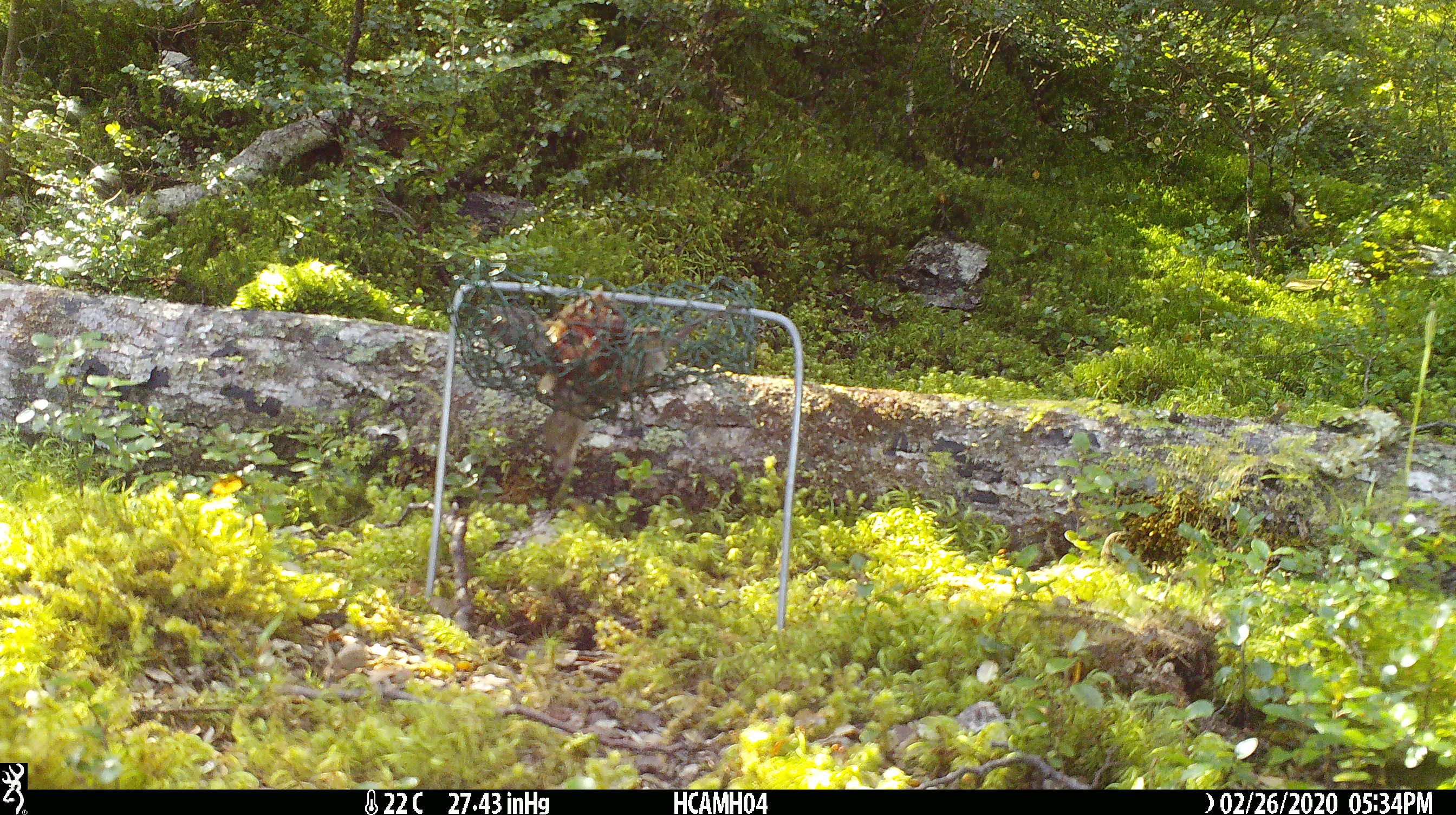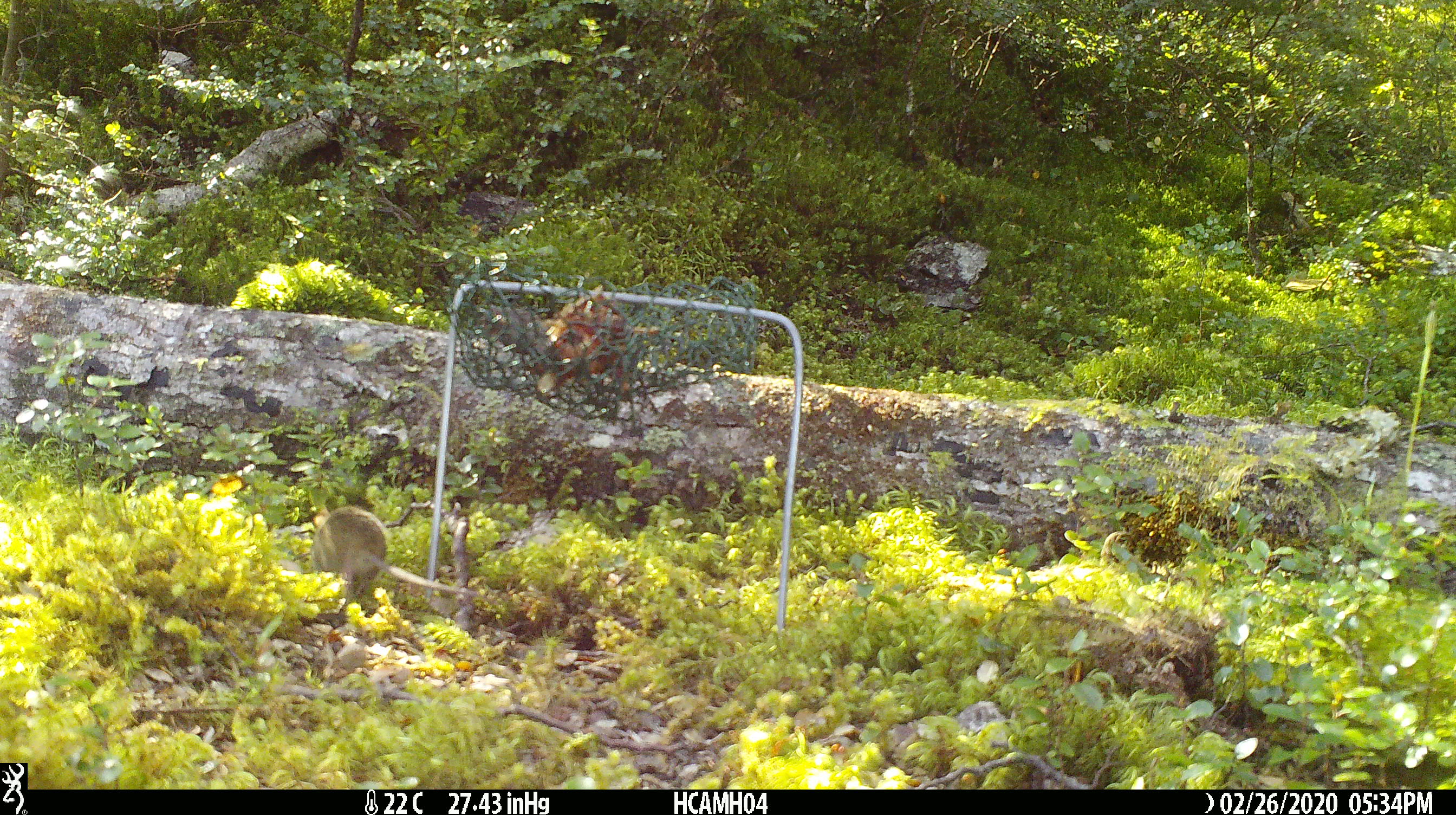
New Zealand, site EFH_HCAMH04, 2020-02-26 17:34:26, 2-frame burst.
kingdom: Animalia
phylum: Chordata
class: Mammalia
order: Rodentia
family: Muridae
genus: Mus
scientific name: Mus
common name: mouse